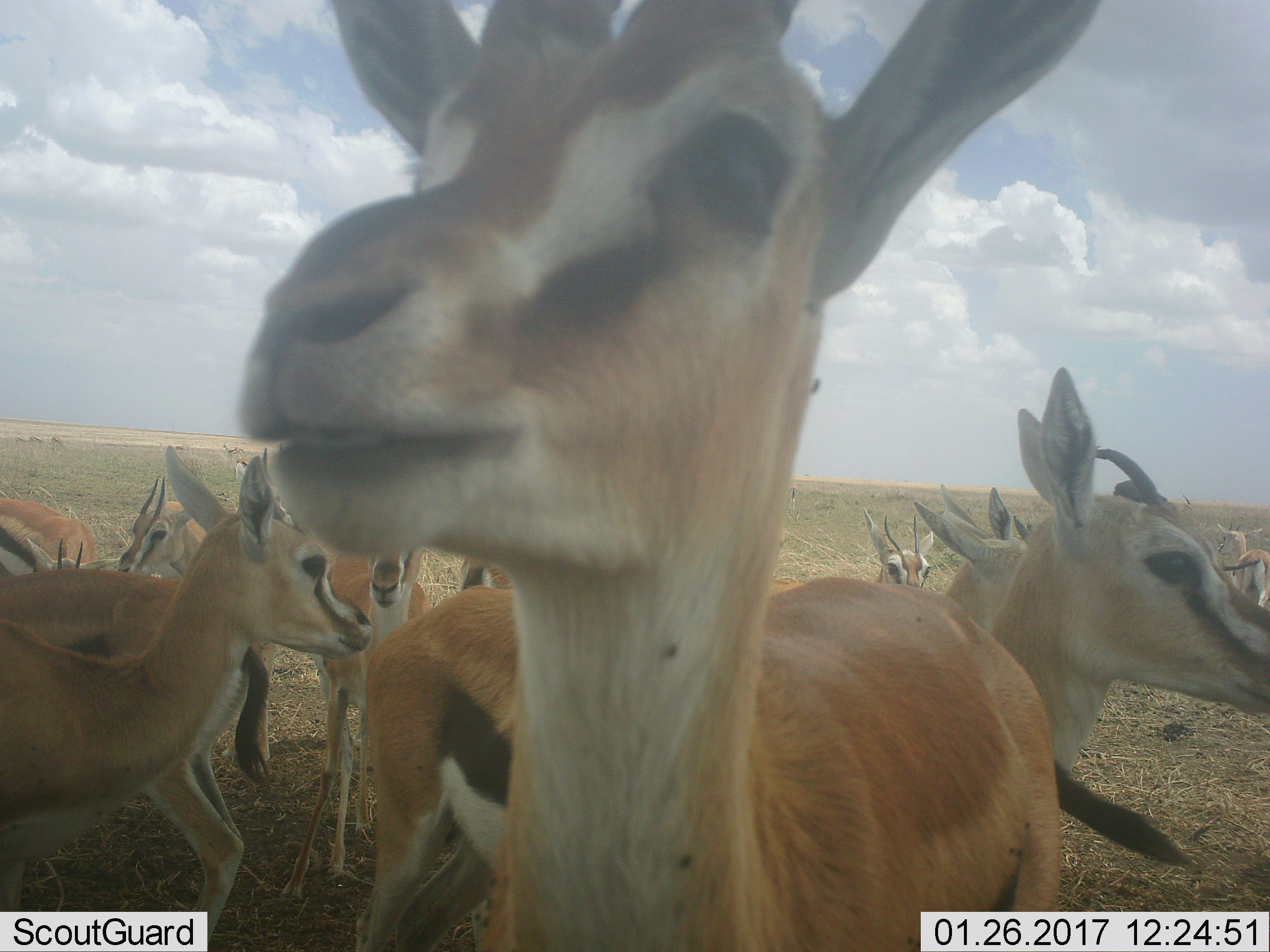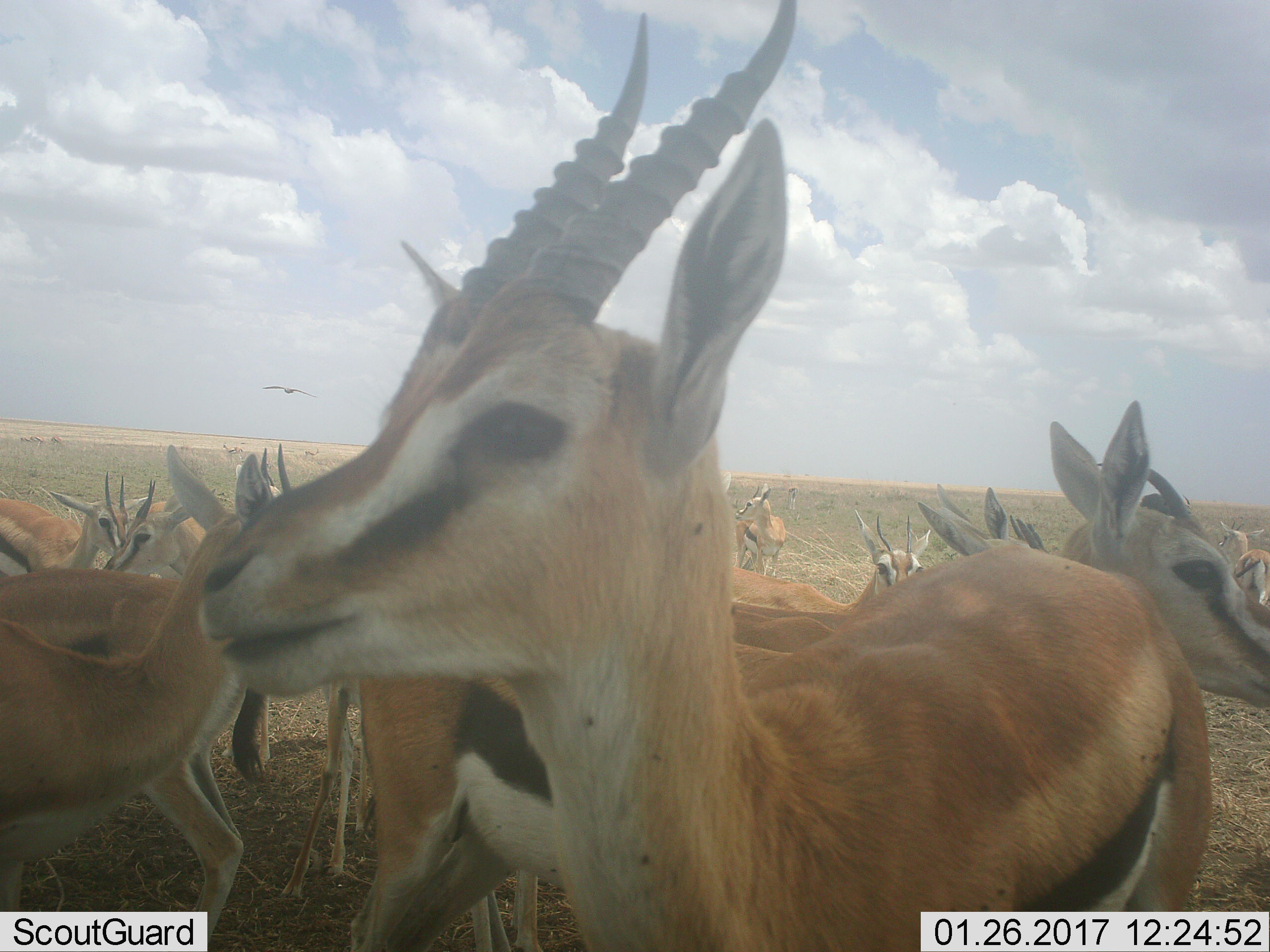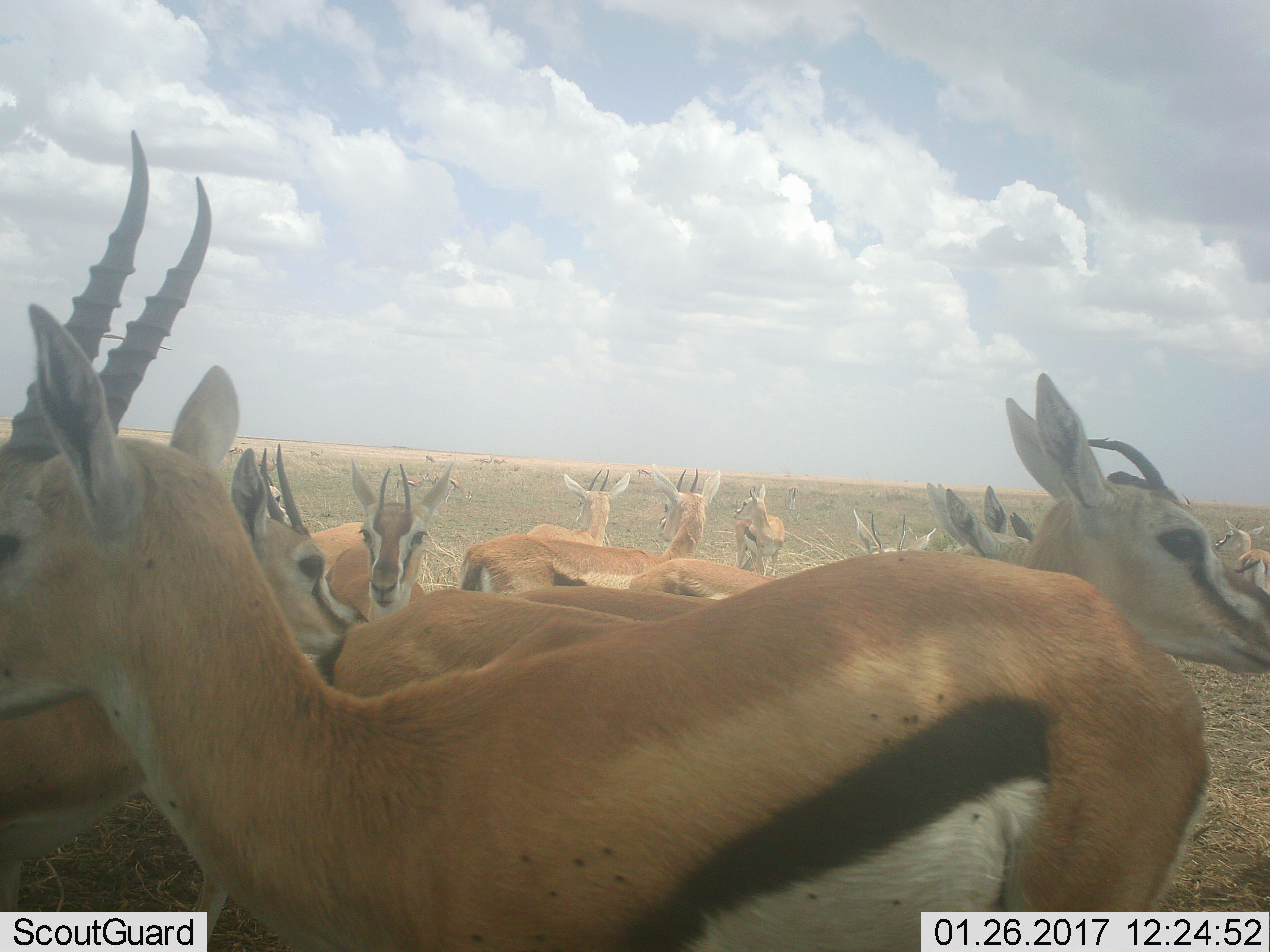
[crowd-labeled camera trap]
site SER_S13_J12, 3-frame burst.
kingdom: Animalia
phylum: Chordata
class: Mammalia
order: Artiodactyla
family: Bovidae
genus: Eudorcas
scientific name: Eudorcas thomsonii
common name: thomson's gazelle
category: gazellethomsons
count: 11-50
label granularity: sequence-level